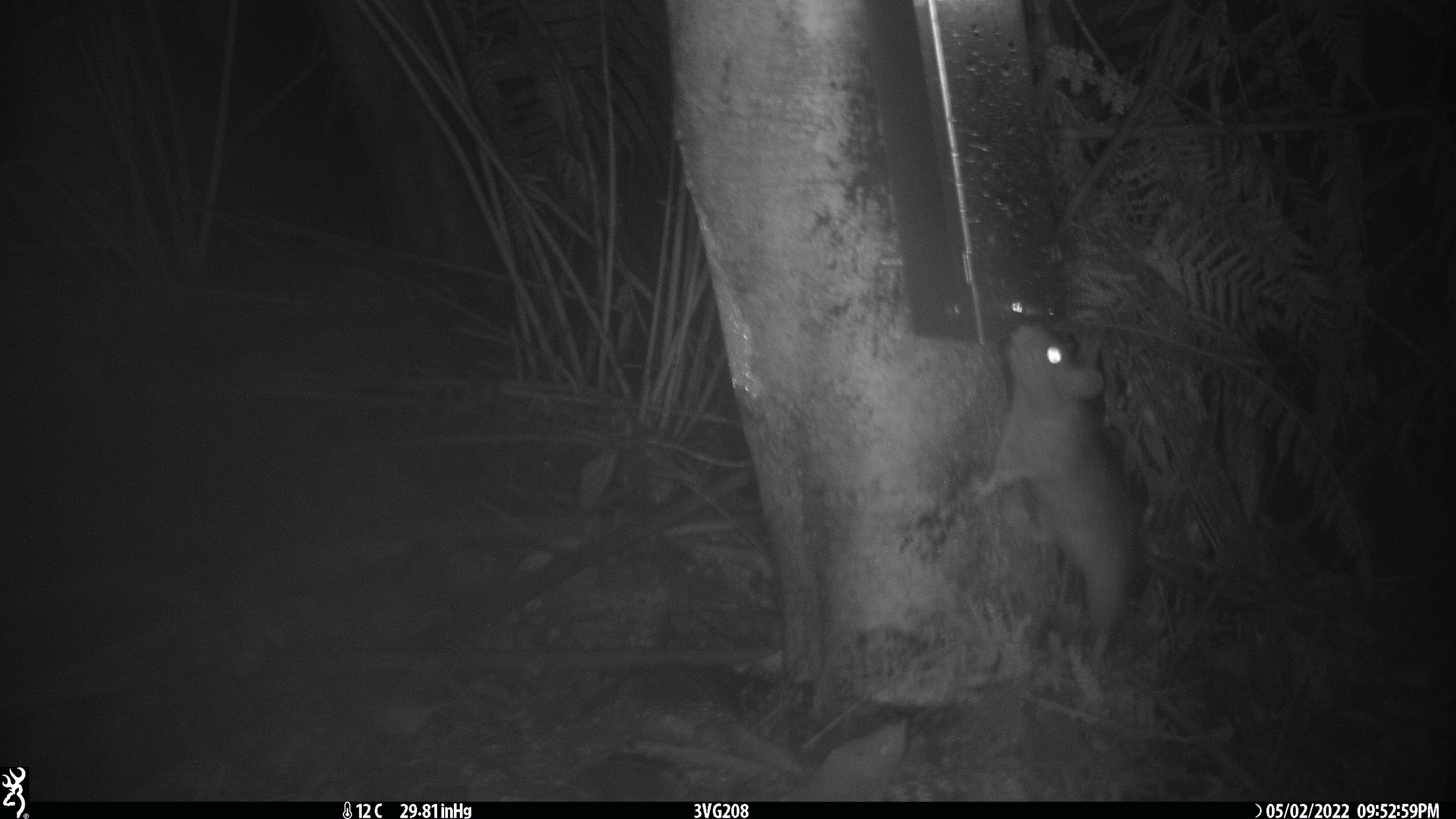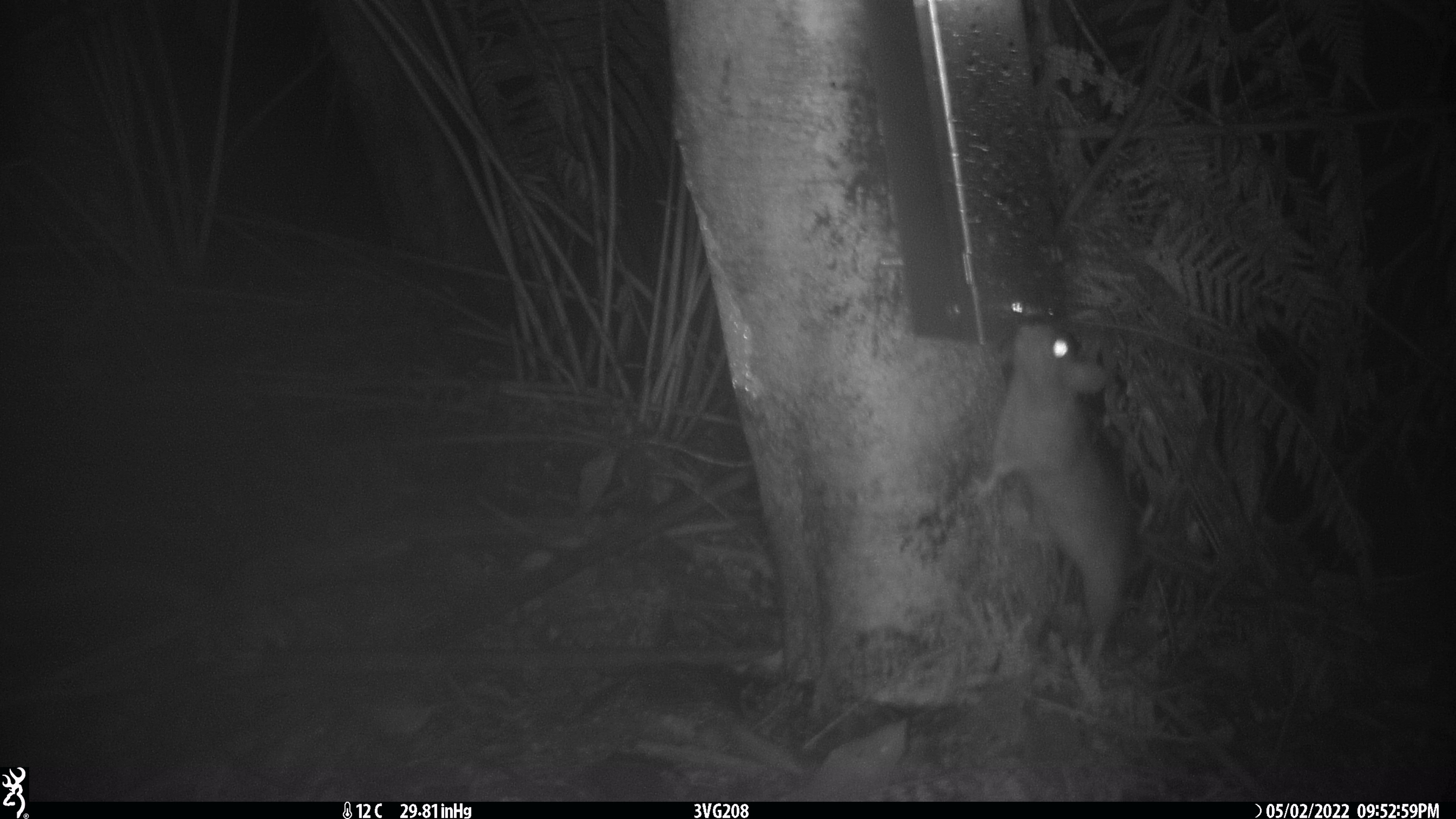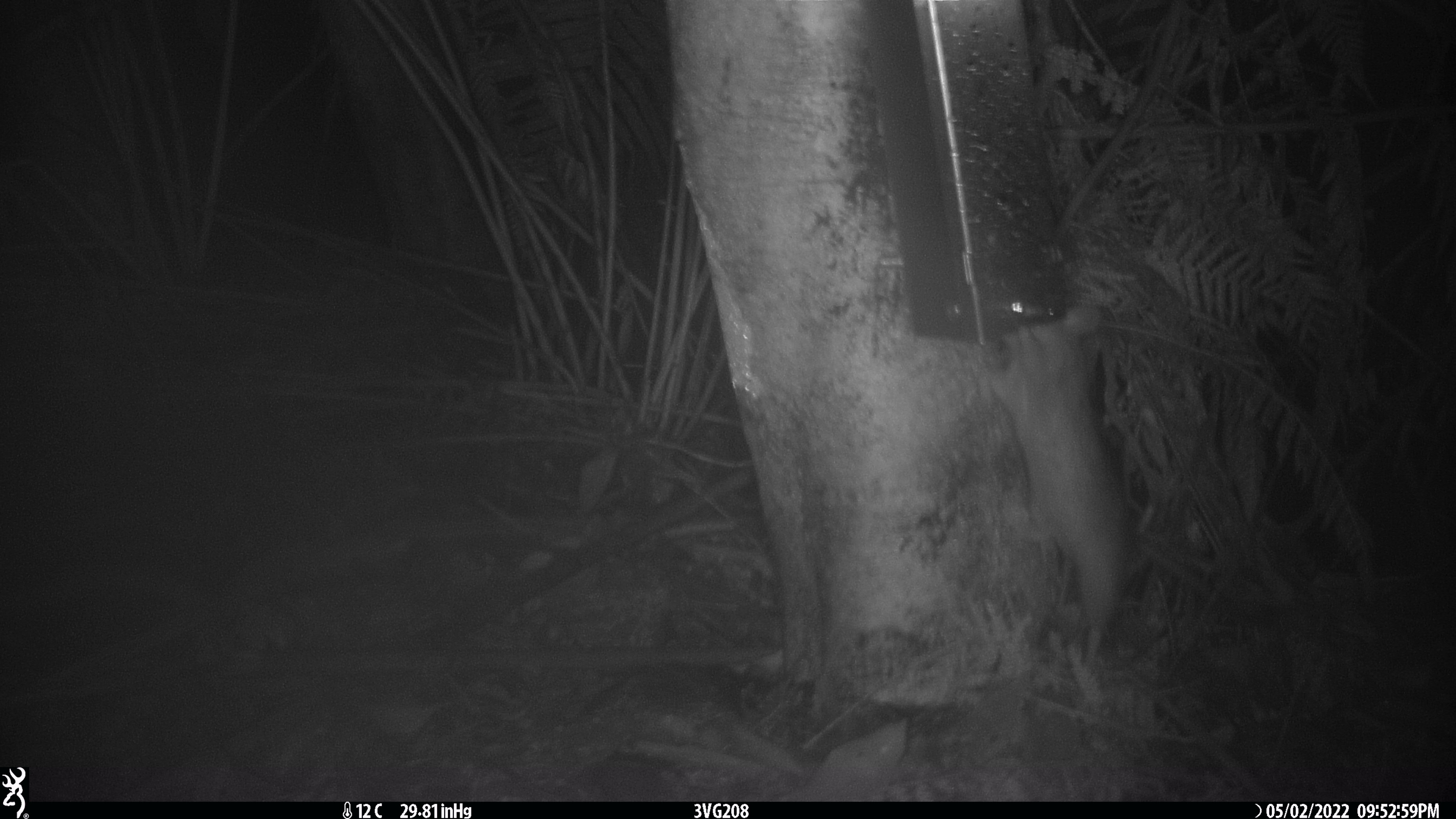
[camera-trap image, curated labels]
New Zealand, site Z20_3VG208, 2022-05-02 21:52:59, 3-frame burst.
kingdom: Animalia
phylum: Chordata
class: Mammalia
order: Rodentia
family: Muridae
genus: Rattus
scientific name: Rattus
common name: rat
Rat (Rattus).